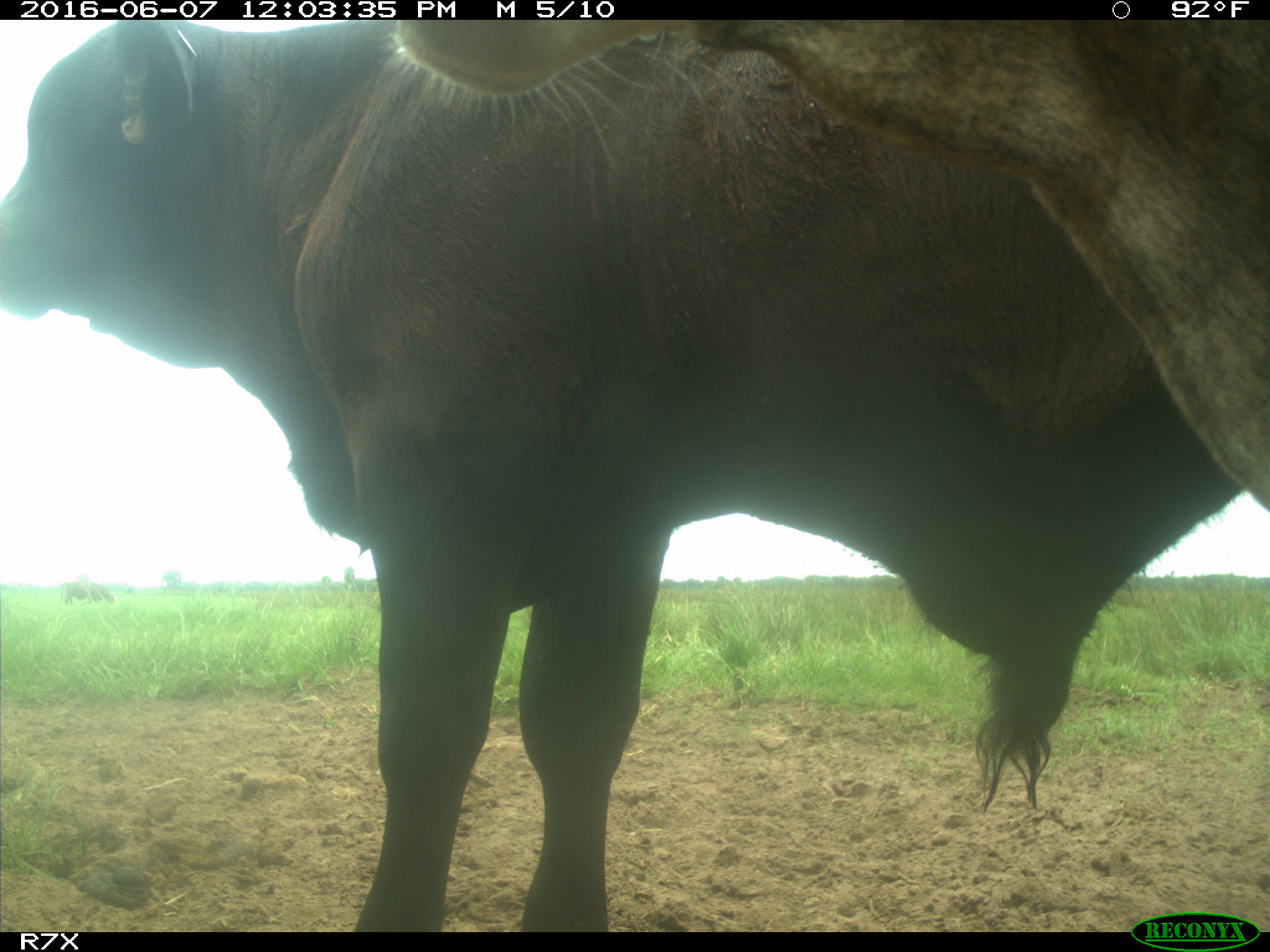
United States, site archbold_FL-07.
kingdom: Animalia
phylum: Chordata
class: Mammalia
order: Artiodactyla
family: Bovidae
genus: Bos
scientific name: Bos taurus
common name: domestic cow